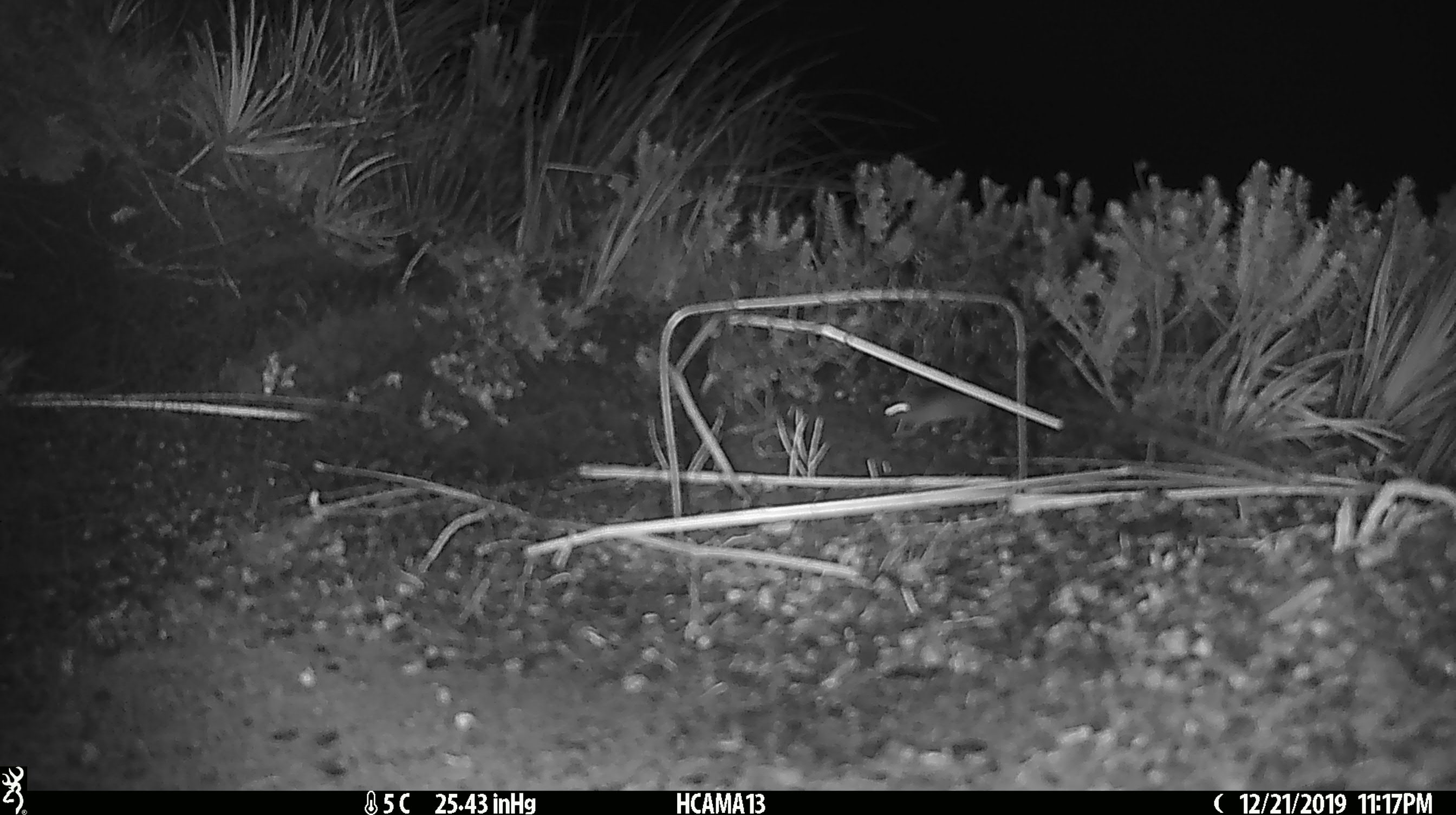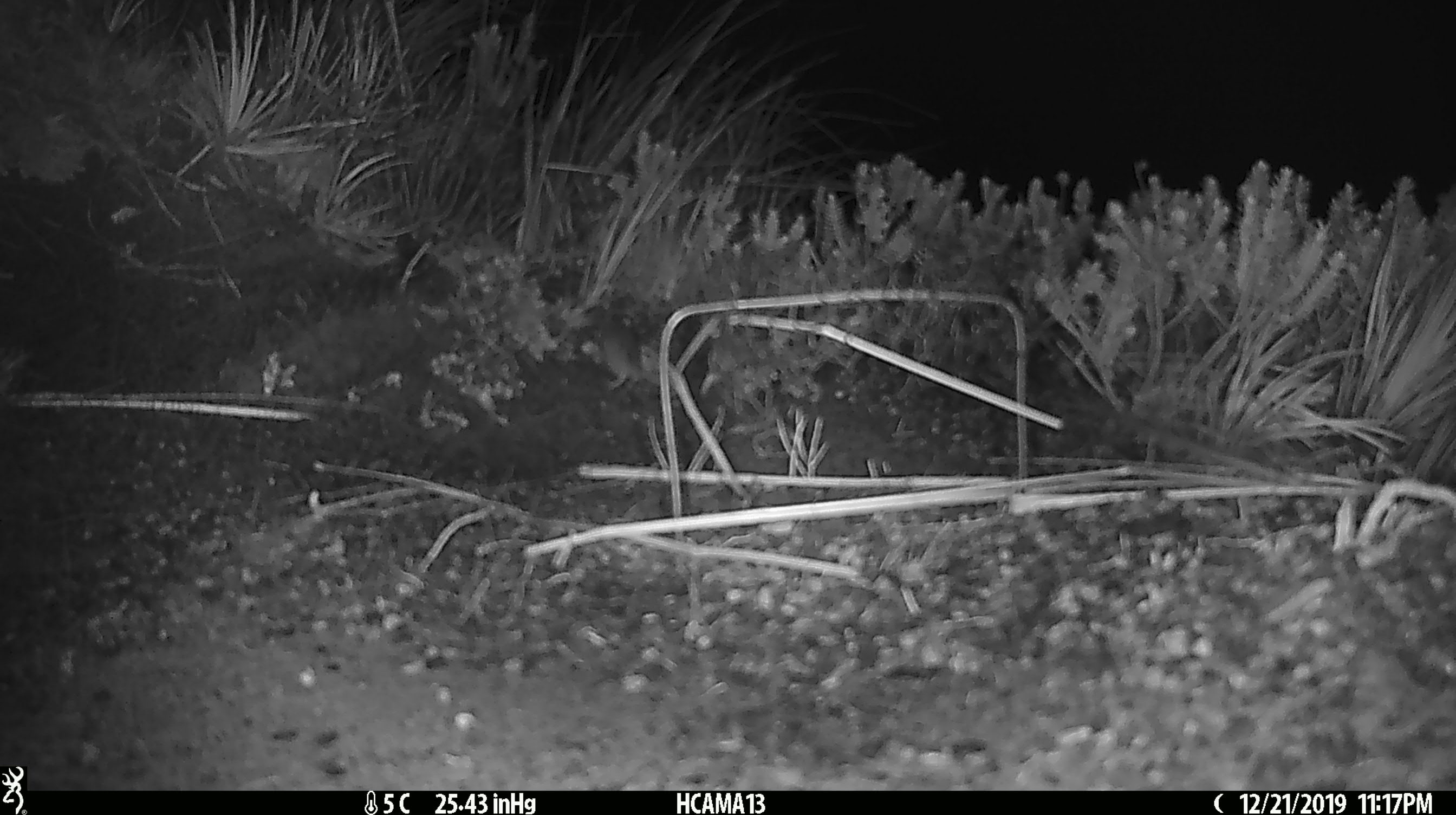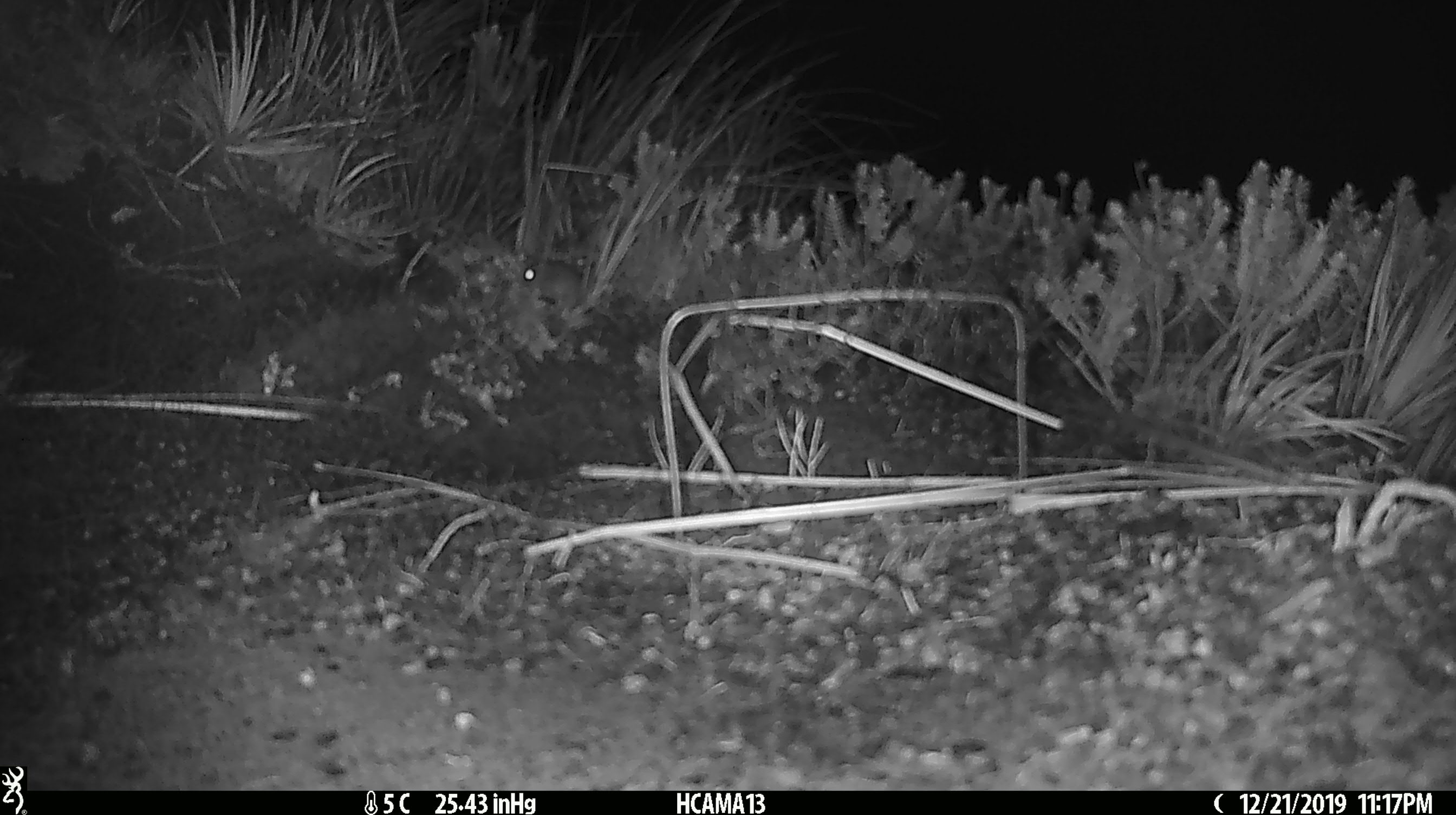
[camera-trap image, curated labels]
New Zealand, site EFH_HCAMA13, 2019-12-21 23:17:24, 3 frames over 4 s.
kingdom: Animalia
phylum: Chordata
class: Mammalia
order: Rodentia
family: Muridae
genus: Mus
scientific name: Mus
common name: mouse